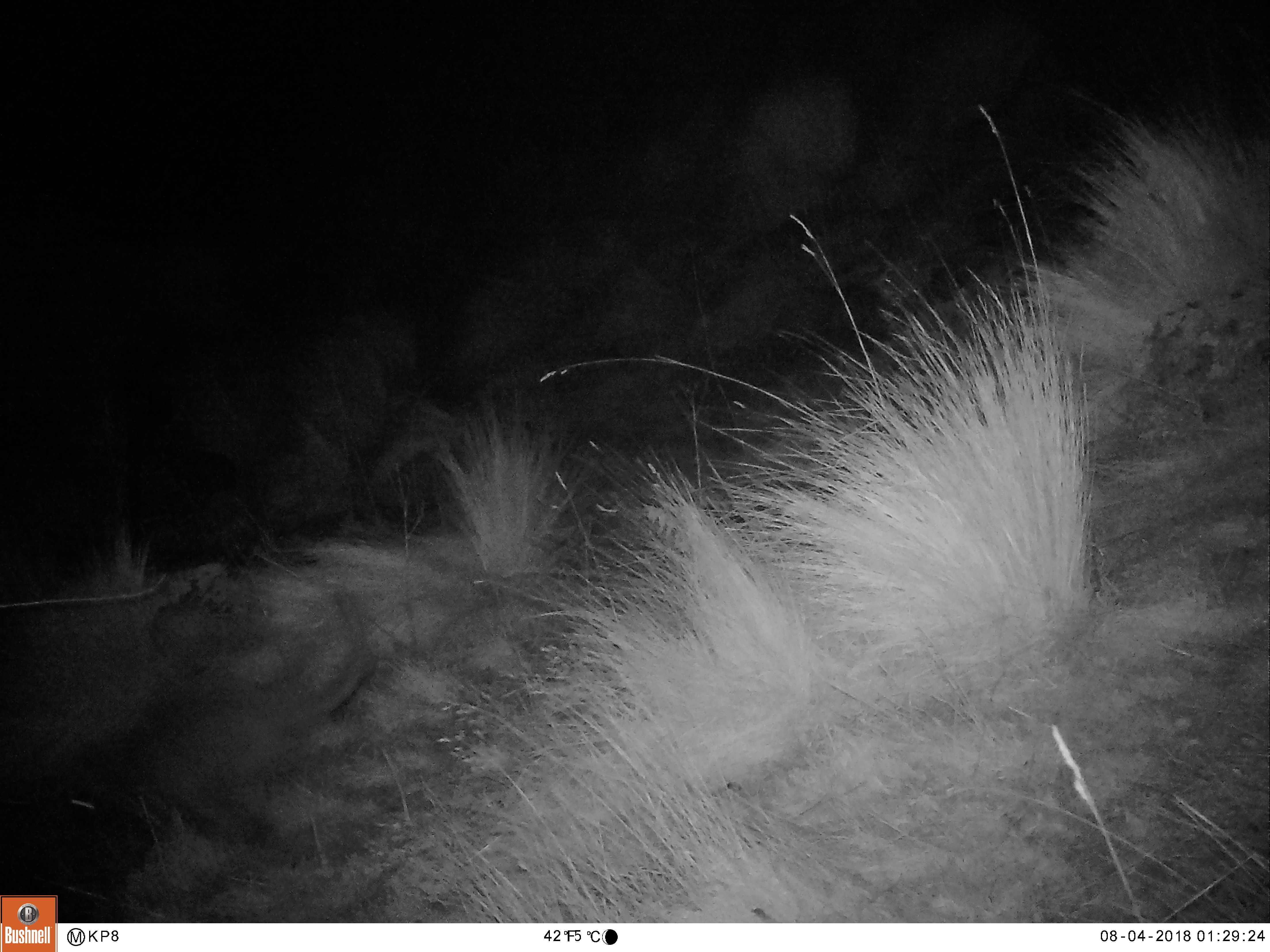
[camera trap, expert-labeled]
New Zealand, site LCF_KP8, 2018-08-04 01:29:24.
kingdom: Animalia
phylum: Chordata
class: Mammalia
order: Diprotodontia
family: Macropodidae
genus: Notamacropus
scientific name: Notamacropus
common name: wallaby